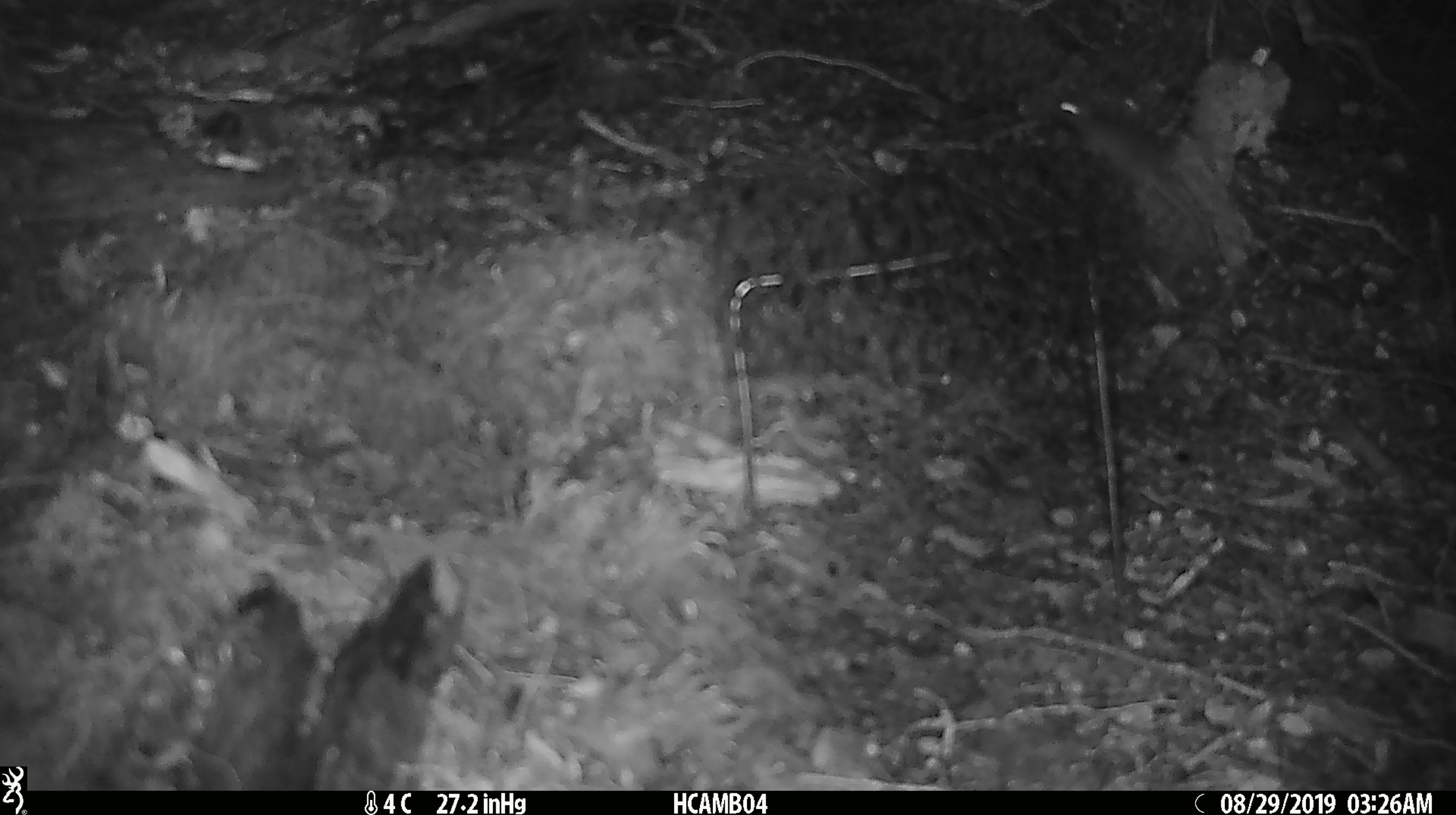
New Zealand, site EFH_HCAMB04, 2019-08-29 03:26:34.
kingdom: Animalia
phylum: Chordata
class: Mammalia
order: Rodentia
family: Muridae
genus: Mus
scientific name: Mus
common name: mouse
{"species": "mouse (Mus)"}